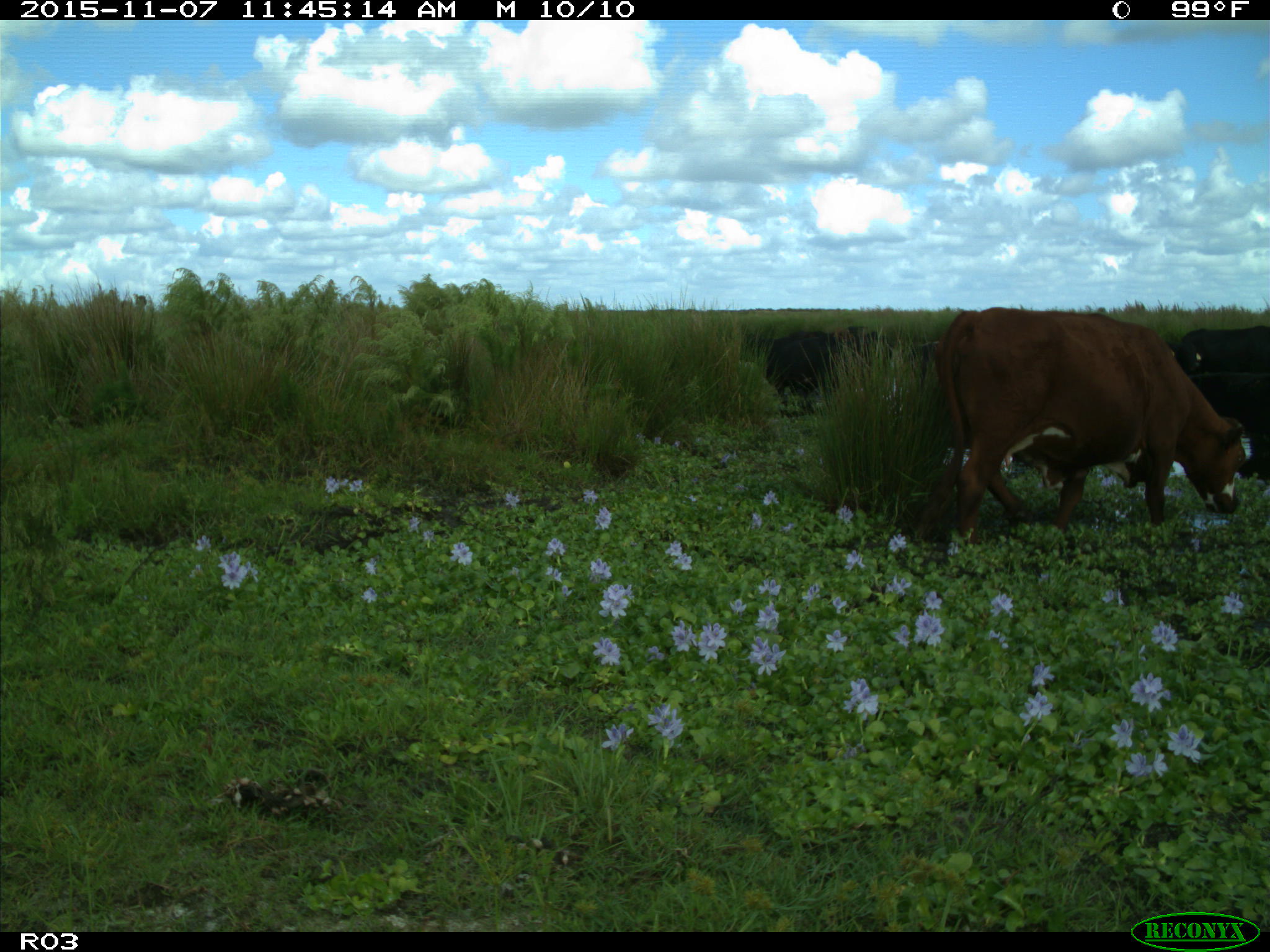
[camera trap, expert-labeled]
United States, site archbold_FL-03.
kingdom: Animalia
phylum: Chordata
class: Mammalia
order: Artiodactyla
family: Bovidae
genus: Bos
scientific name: Bos taurus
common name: domestic cow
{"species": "Bos taurus (domestic cow)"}